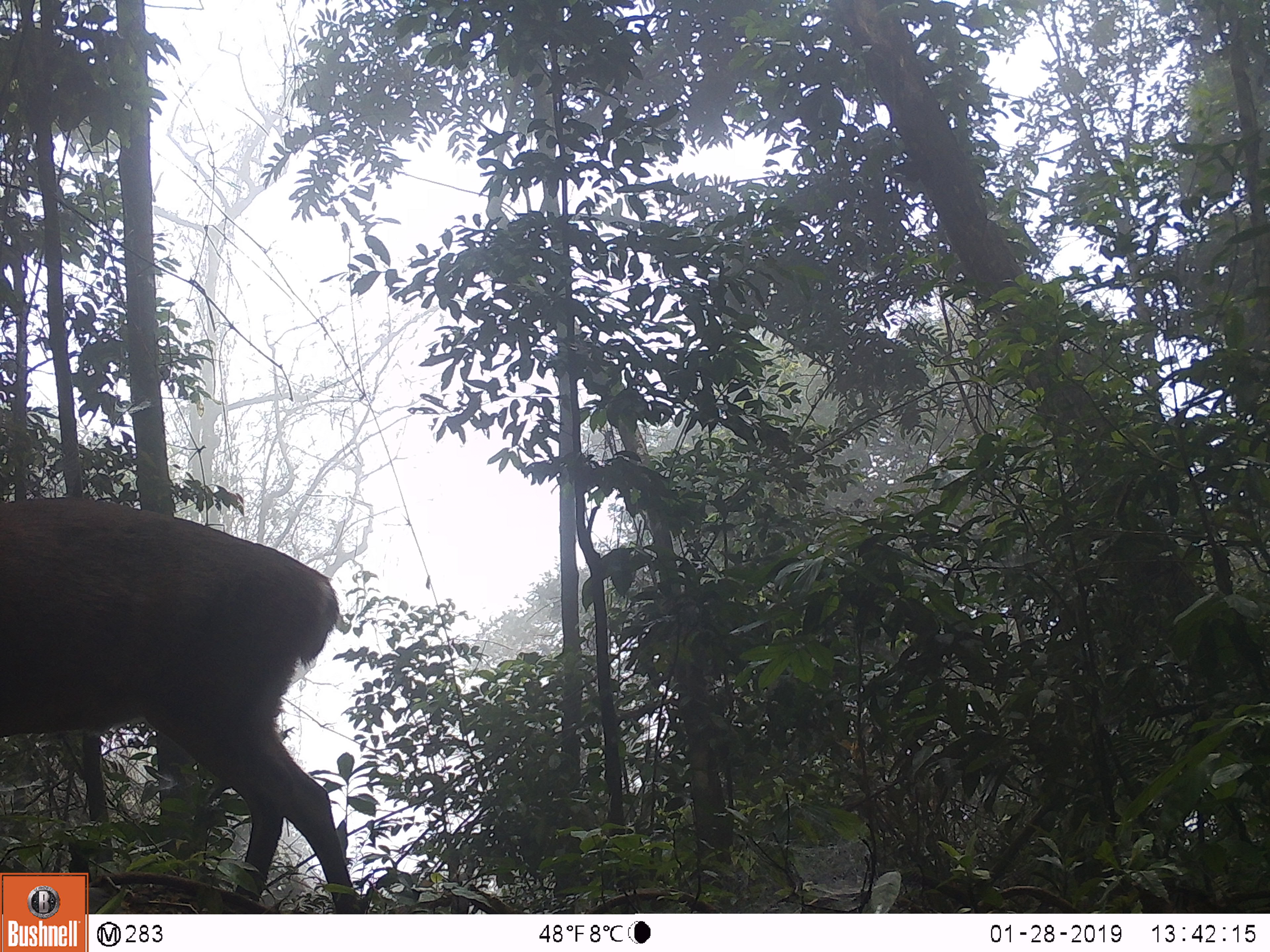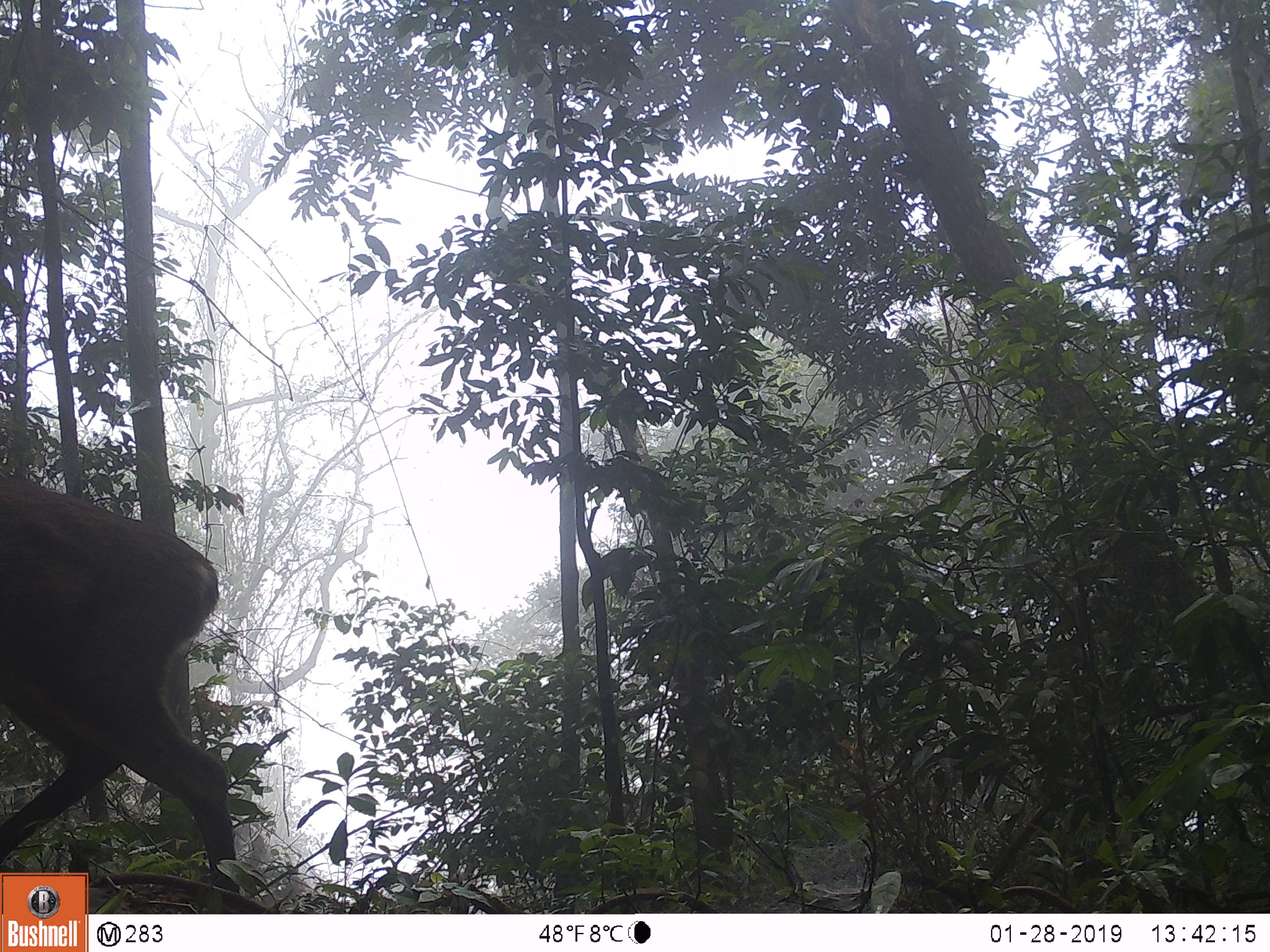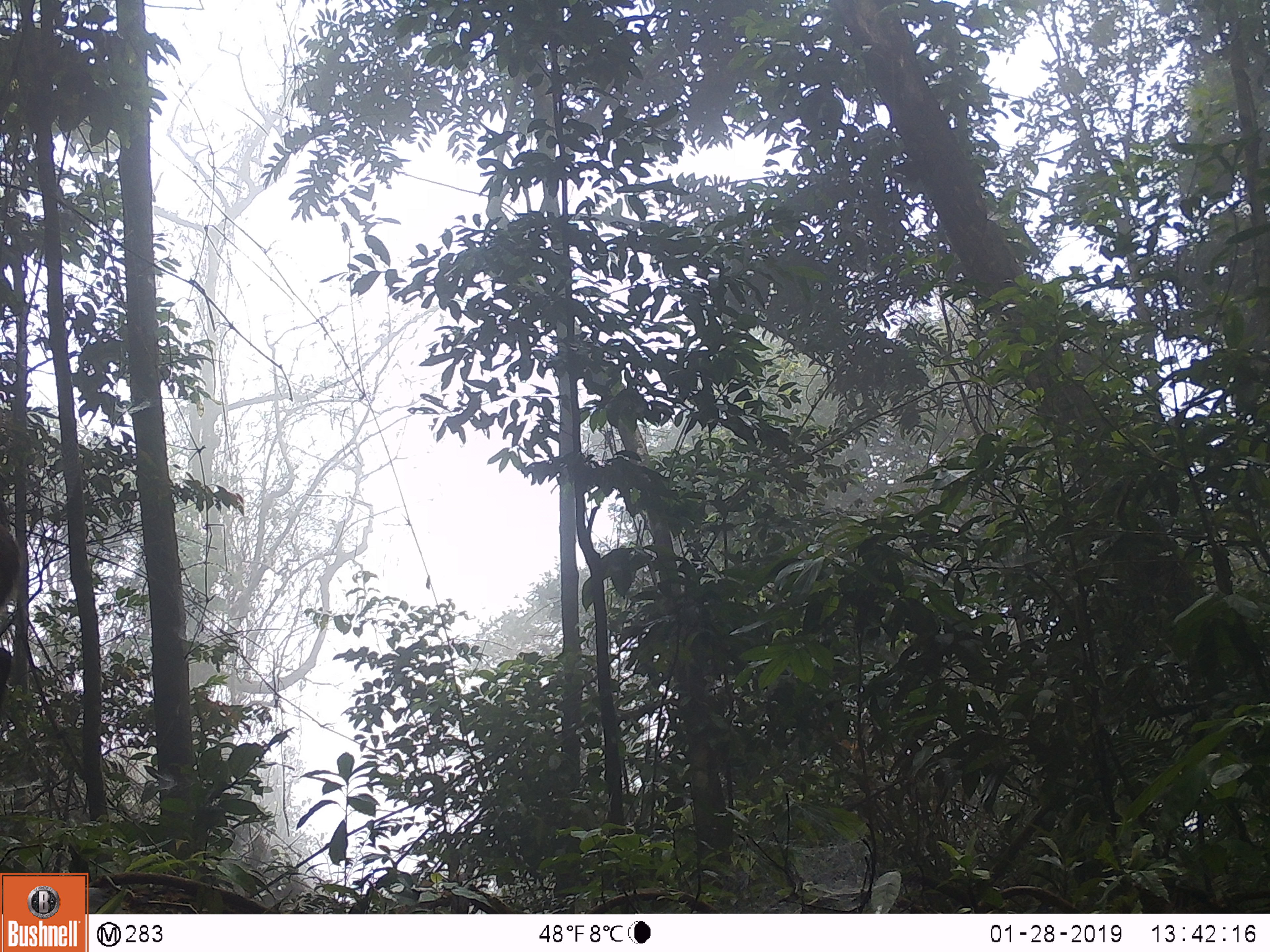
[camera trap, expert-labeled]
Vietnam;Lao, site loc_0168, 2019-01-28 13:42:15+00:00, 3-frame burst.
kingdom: Animalia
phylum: Chordata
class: Mammalia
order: Artiodactyla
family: Cervidae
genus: Muntiacus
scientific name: Muntiacus vuquangensis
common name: large-antlered muntjac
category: large antlered muntjac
Large antlered muntjac (large-antlered muntjac) (Muntiacus vuquangensis). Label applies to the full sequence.